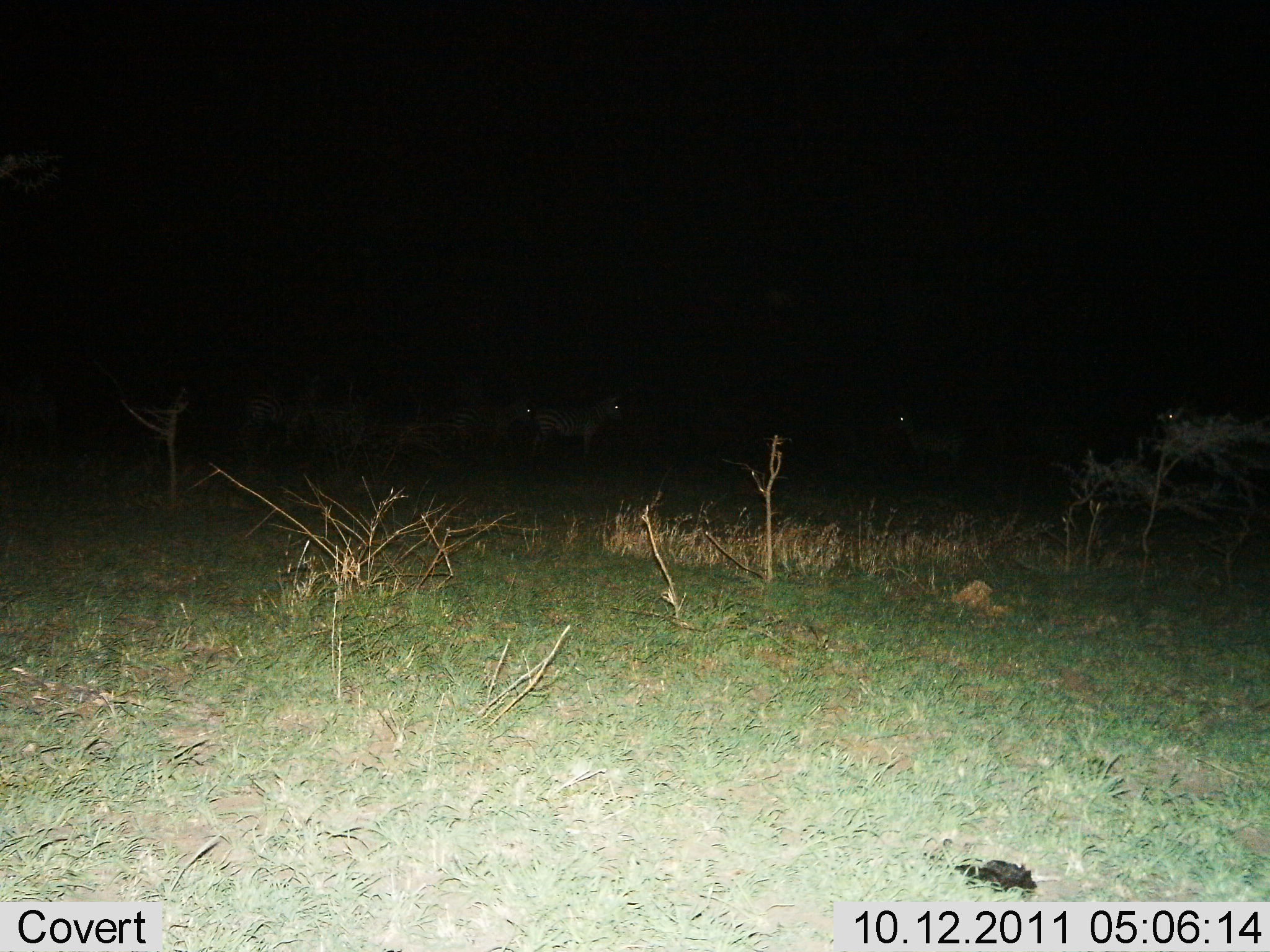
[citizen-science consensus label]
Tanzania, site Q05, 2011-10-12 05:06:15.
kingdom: Animalia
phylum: Chordata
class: Mammalia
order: Perissodactyla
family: Equidae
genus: Equus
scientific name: Equus quagga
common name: plains zebra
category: zebra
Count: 4.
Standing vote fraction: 71%.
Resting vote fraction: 0%.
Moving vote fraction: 29%.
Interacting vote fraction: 0%.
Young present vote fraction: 0%.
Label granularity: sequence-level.